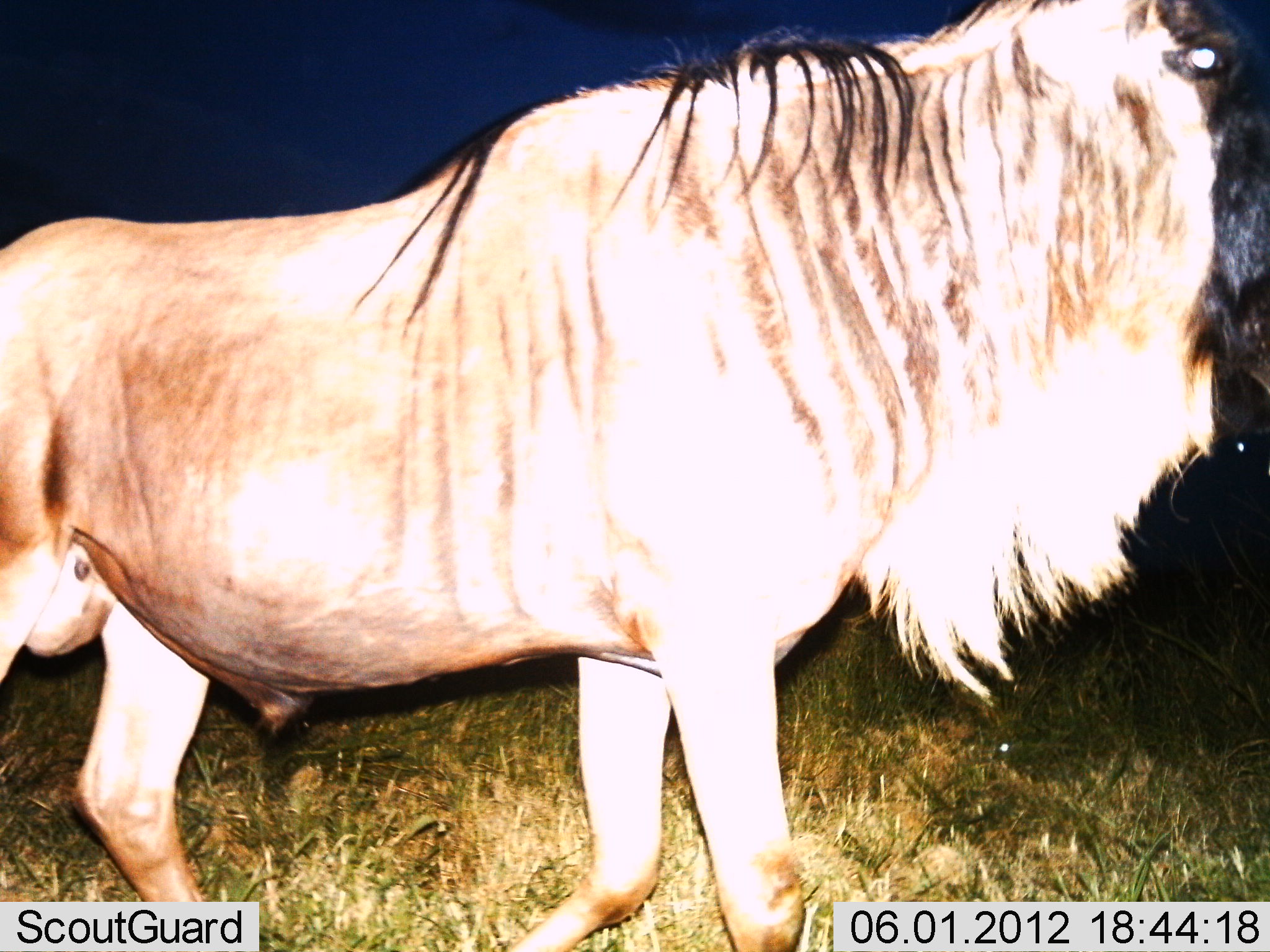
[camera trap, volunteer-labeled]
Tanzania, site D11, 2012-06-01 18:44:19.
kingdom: Animalia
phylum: Chordata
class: Mammalia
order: Artiodactyla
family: Bovidae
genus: Connochaetes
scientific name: Connochaetes taurinus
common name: blue wildebeest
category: wildebeest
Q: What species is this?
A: Wildebeest (blue wildebeest) (Connochaetes taurinus).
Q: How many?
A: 1.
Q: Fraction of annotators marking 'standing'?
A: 100%.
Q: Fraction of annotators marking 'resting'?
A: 0%.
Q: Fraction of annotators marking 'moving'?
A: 0%.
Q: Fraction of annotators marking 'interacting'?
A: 0%.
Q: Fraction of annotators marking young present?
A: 0%.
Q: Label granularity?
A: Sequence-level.